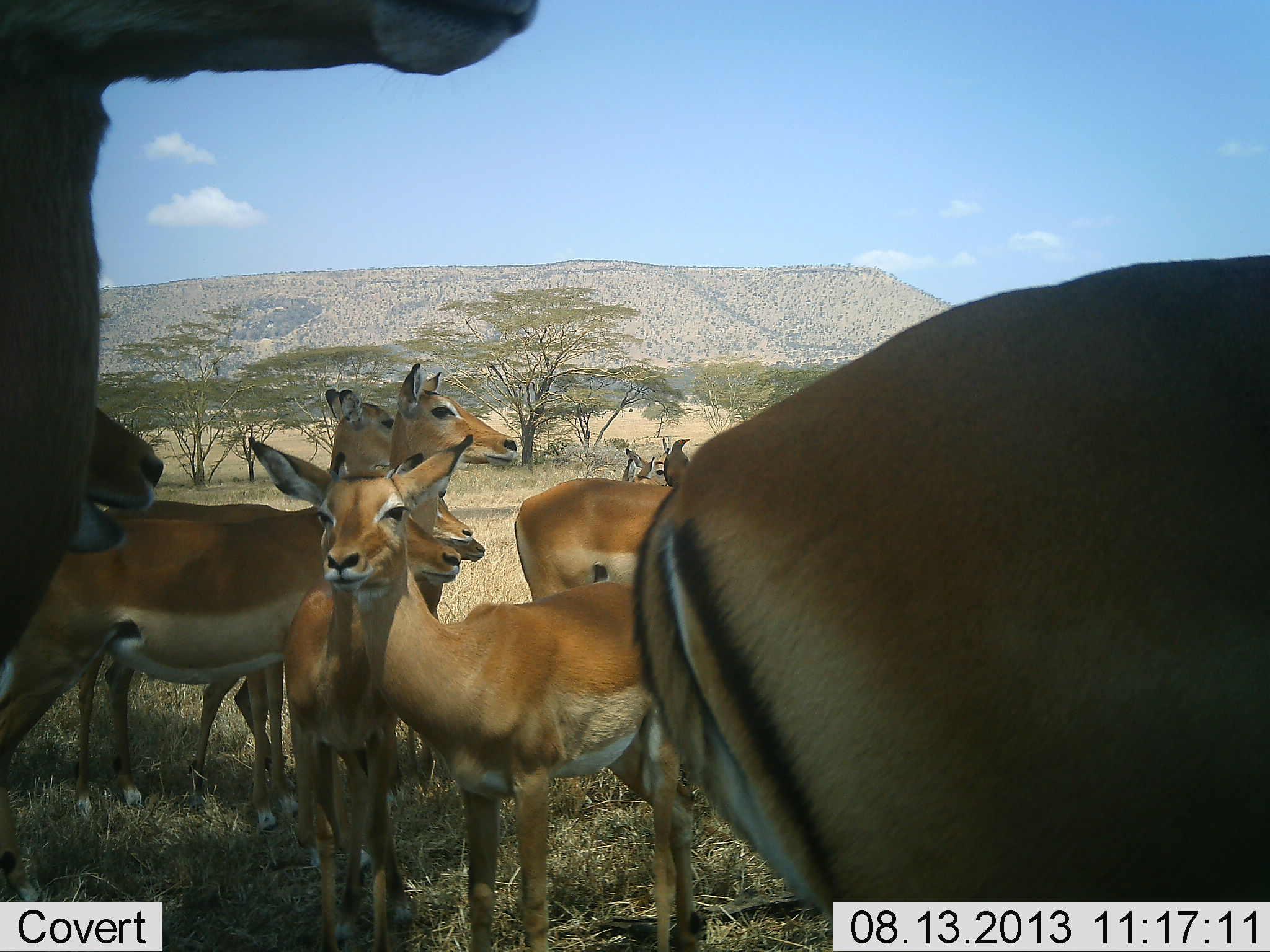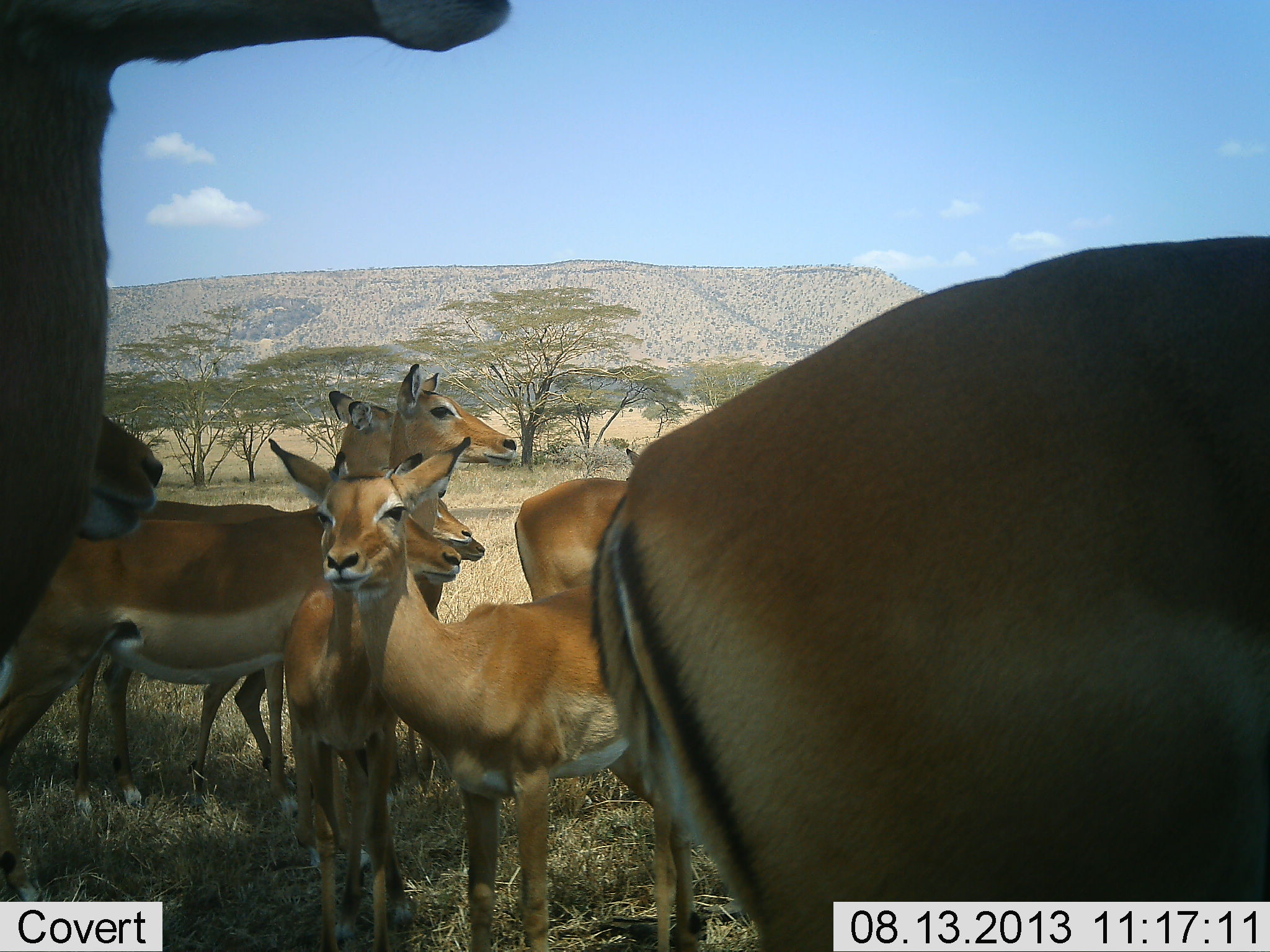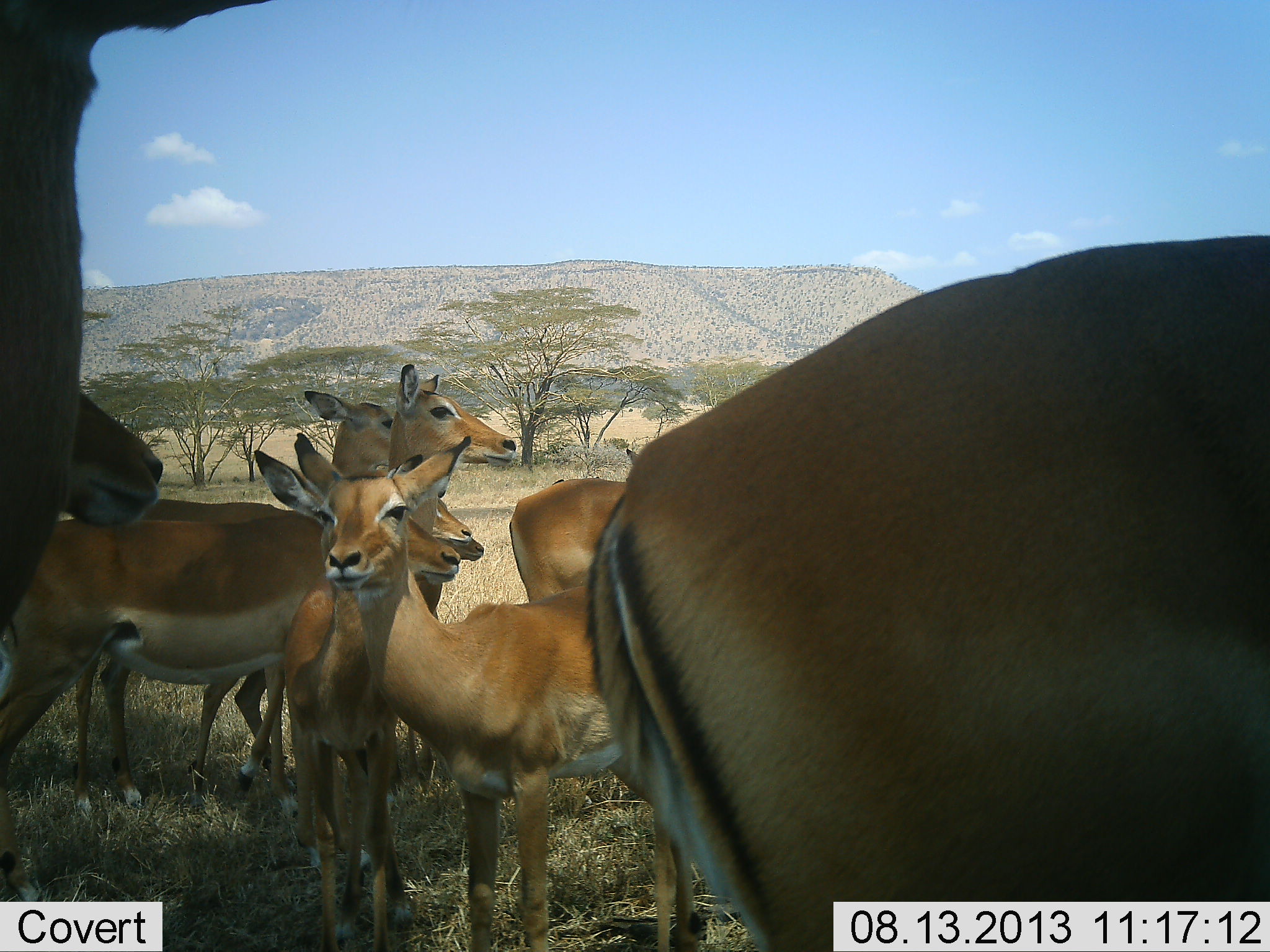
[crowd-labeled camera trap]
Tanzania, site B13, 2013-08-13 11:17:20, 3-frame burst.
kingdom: Animalia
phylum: Chordata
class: Mammalia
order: Artiodactyla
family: Bovidae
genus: Aepyceros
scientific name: Aepyceros melampus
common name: impala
Impala (Aepyceros melampus), count 10. Behavior (volunteer vote fractions): standing 100%, resting 0%, moving 0%, interacting 4%. Young present (vote fraction): 25%. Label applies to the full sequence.